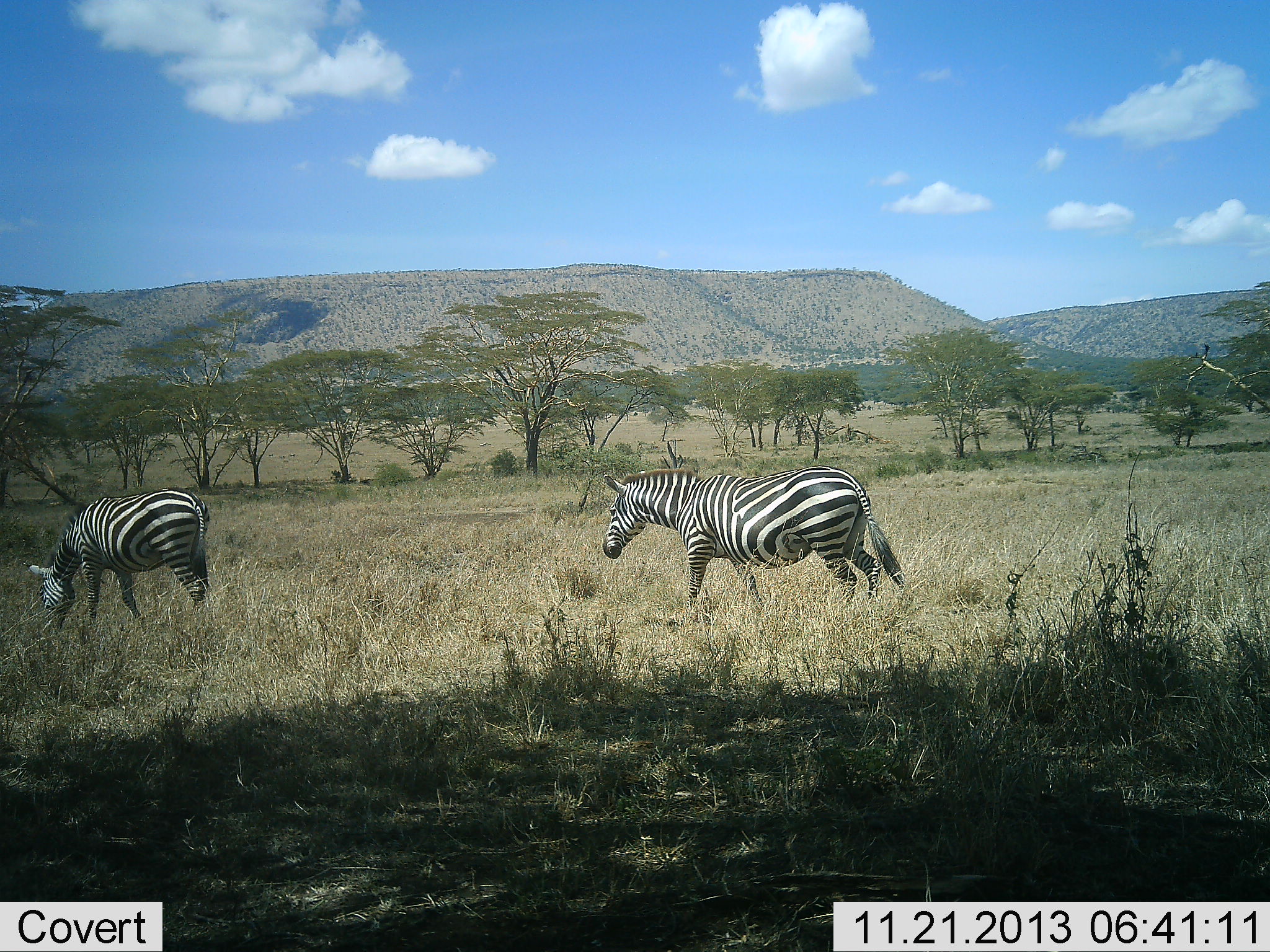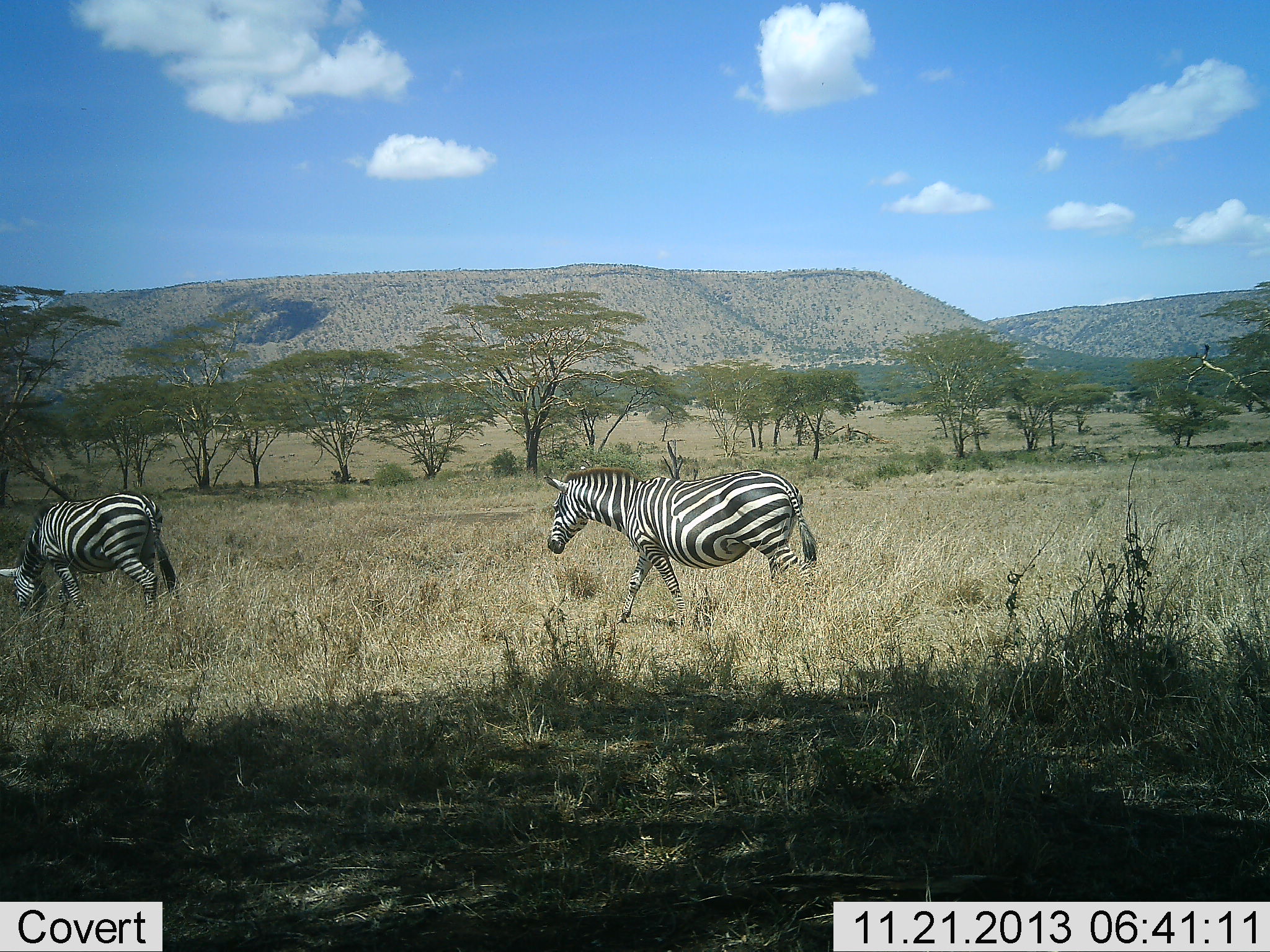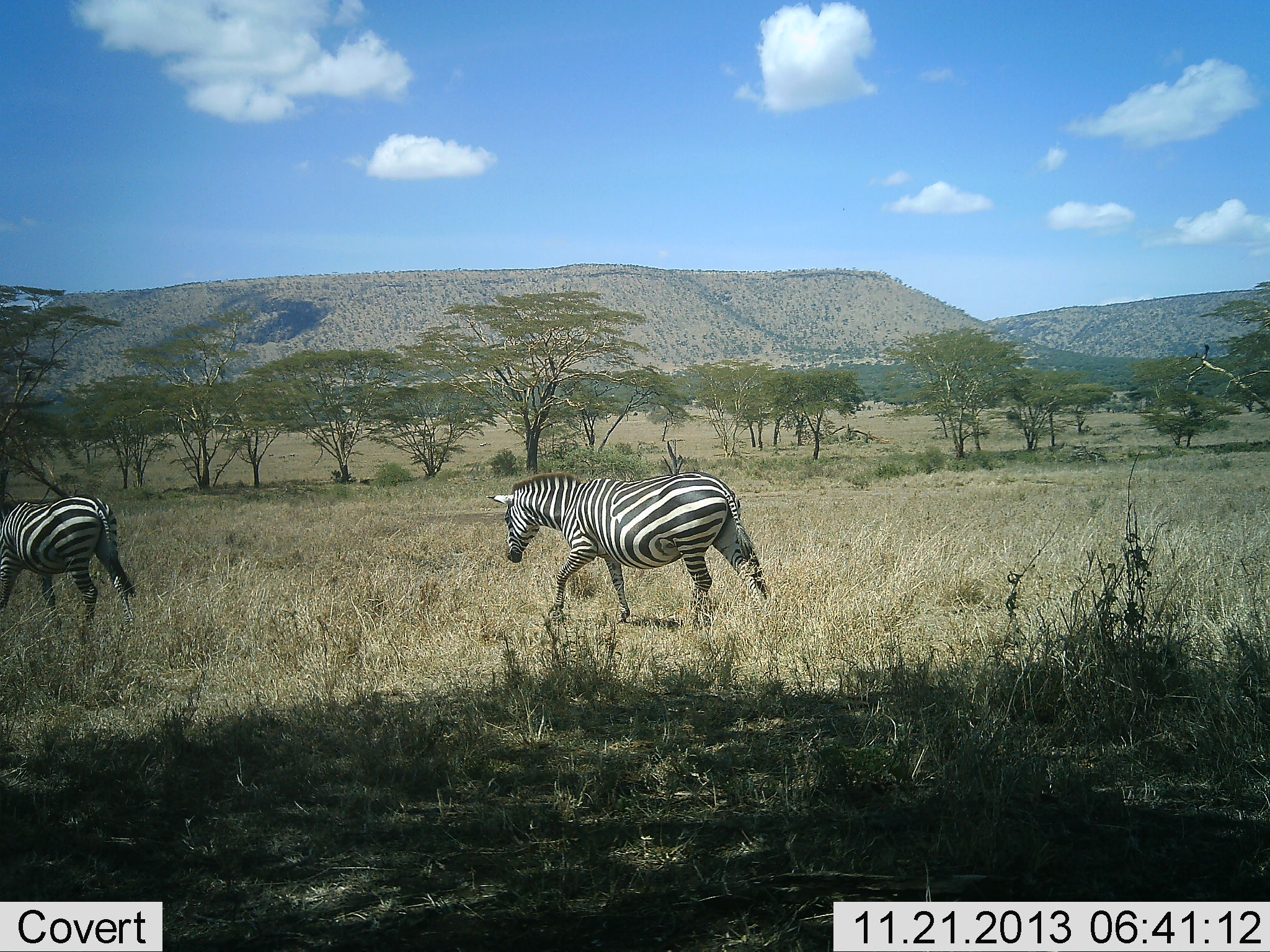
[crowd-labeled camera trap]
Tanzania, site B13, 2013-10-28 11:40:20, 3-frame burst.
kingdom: Animalia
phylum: Chordata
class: Mammalia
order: Perissodactyla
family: Equidae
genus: Equus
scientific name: Equus quagga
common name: plains zebra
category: zebra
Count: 2.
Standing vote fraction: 7%.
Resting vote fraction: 0%.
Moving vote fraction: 100%.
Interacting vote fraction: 0%.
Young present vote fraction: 0%.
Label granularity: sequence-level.